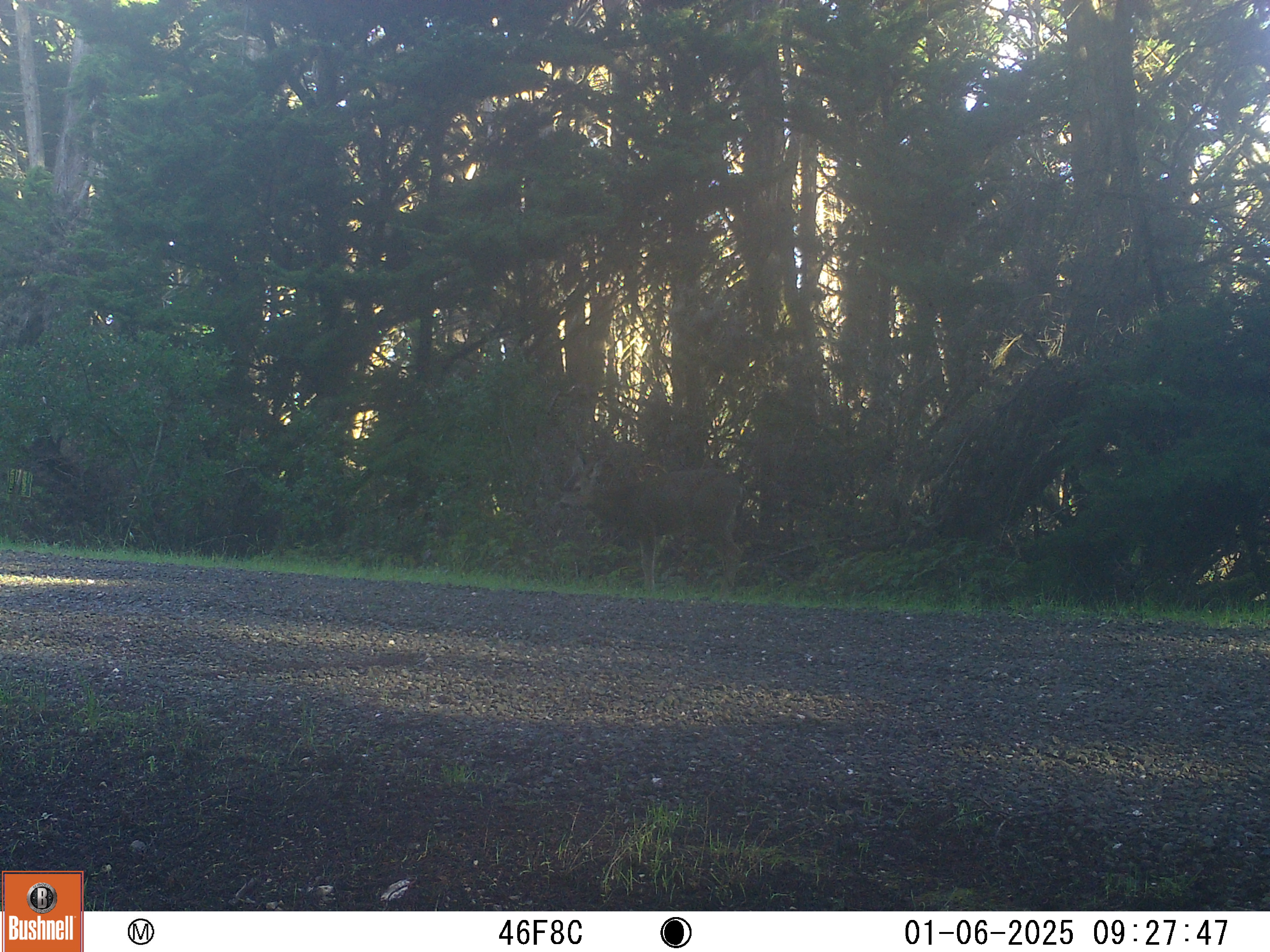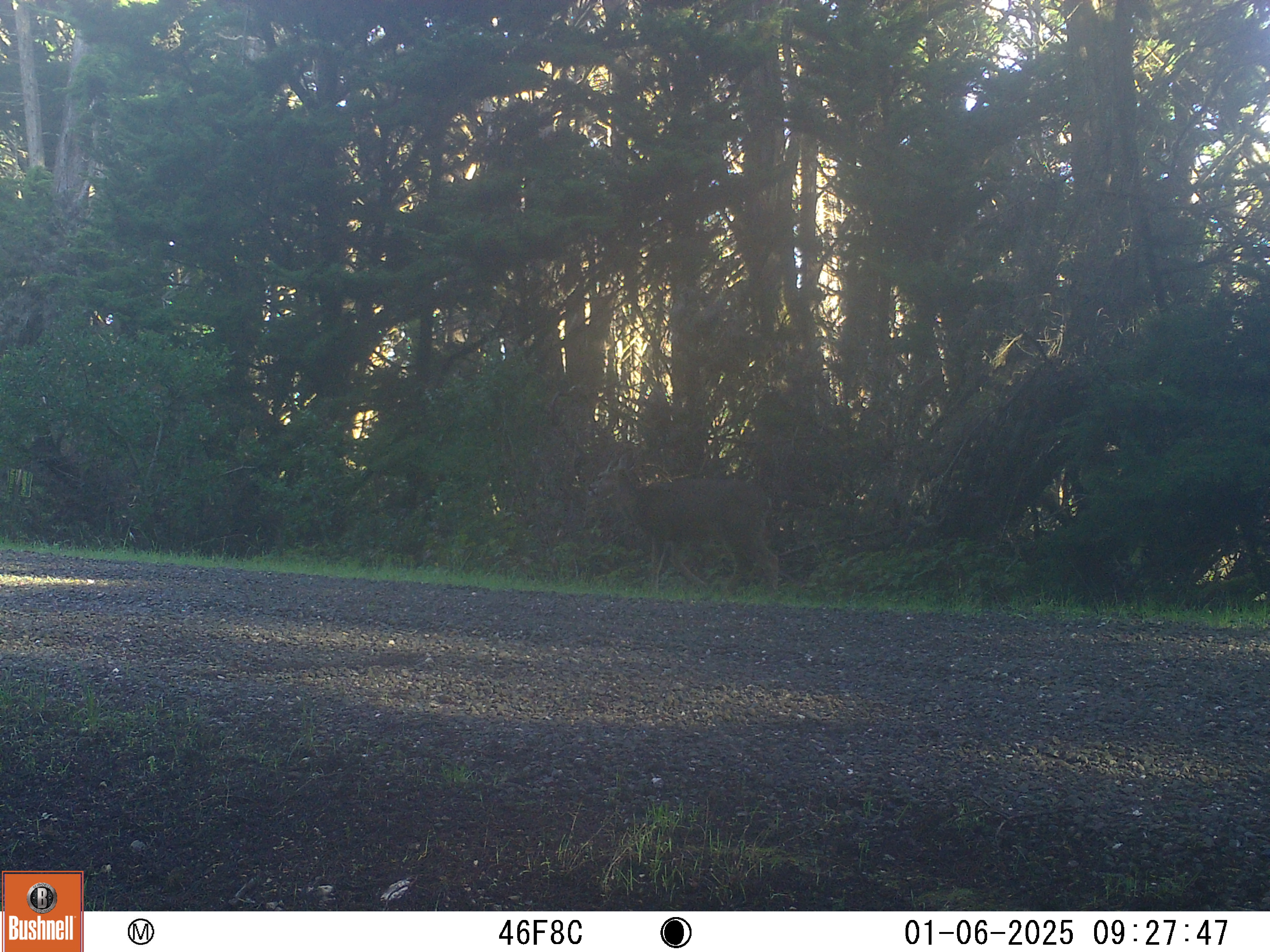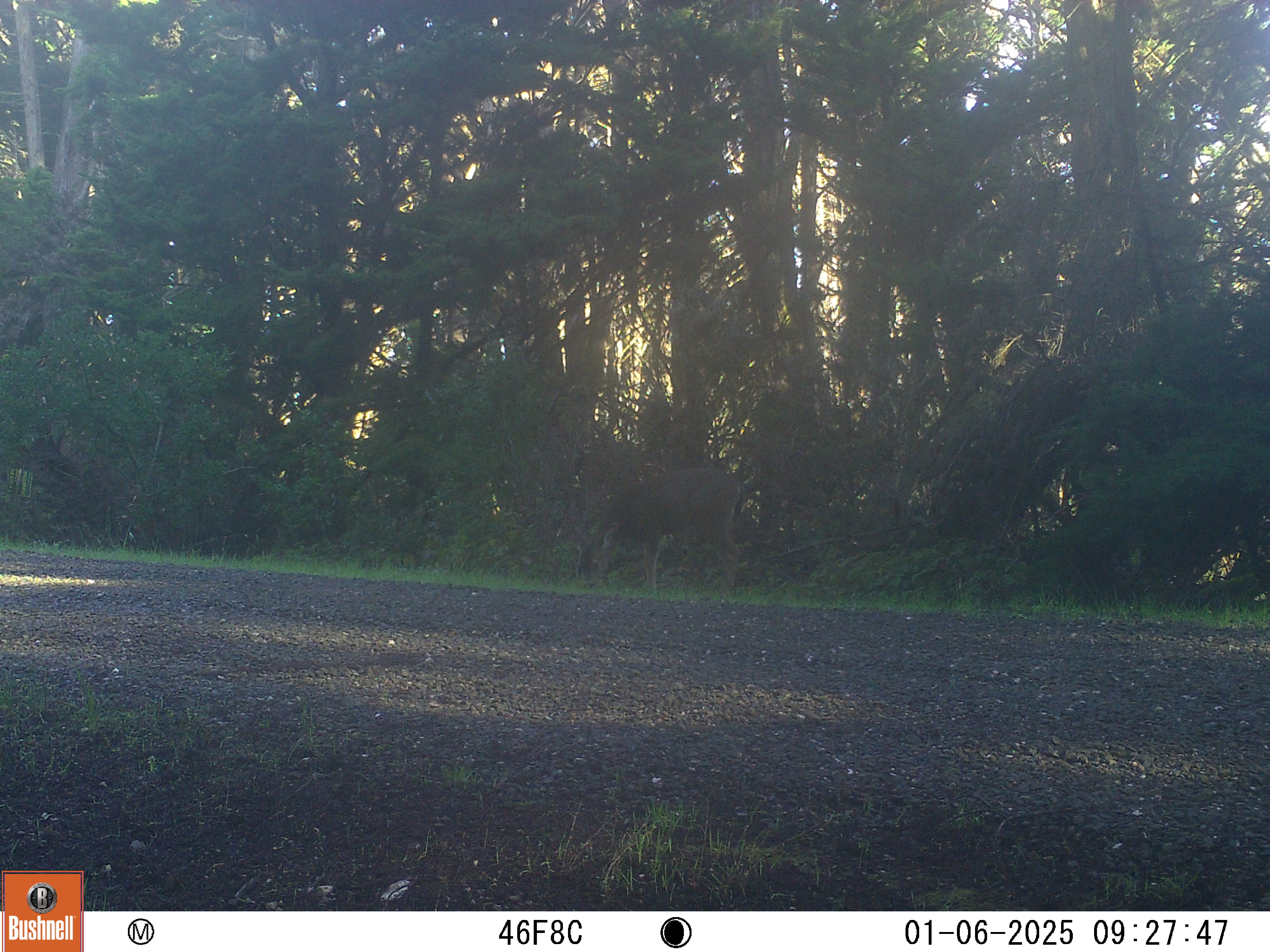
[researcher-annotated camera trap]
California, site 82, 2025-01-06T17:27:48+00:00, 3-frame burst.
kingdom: Animalia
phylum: Chordata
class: Mammalia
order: Artiodactyla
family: Cervidae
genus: Odocoileus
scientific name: Odocoileus hemionus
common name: mule deer